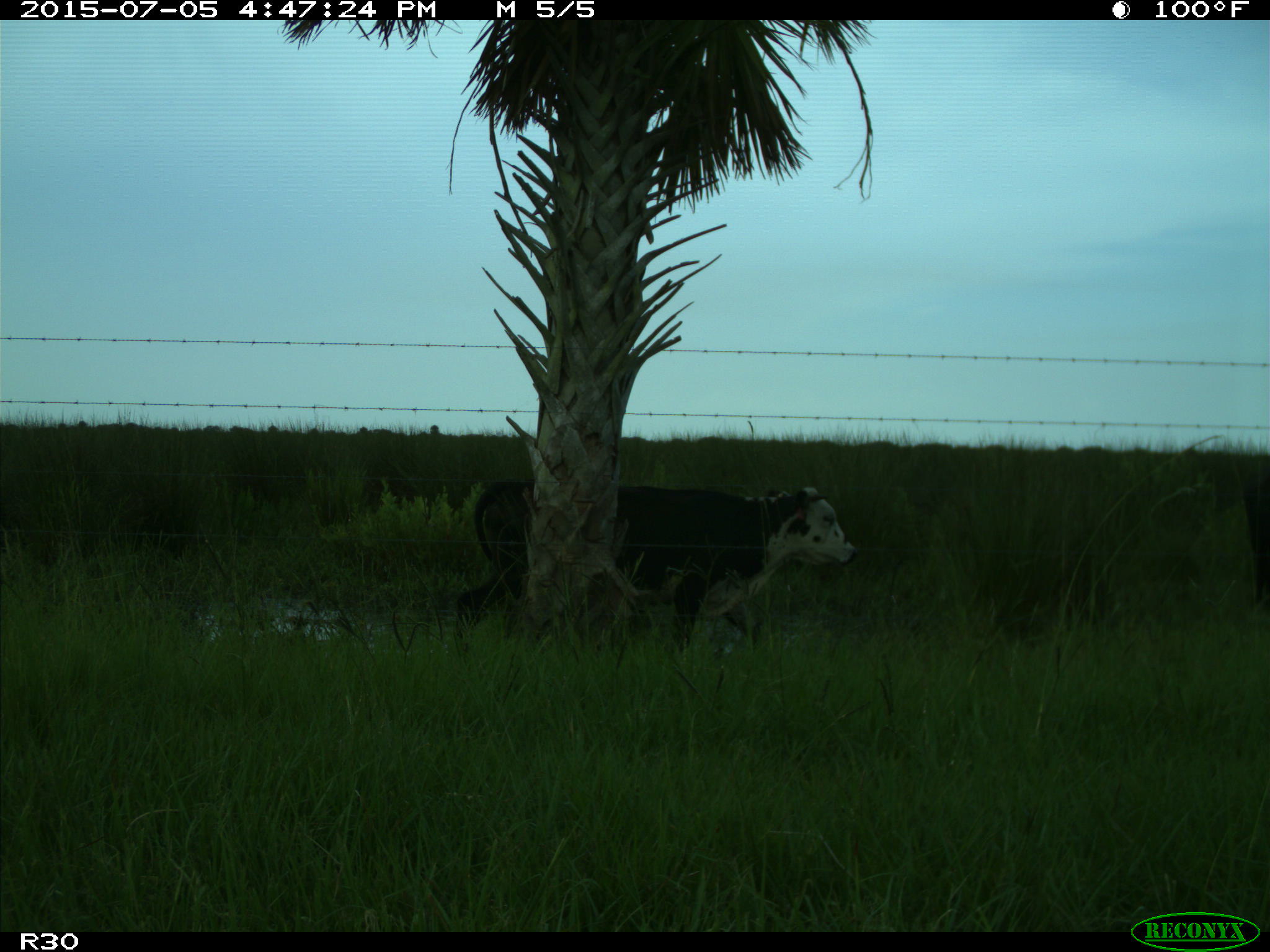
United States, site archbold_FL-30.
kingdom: Animalia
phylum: Chordata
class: Mammalia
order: Artiodactyla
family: Bovidae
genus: Bos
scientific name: Bos taurus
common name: domestic cow